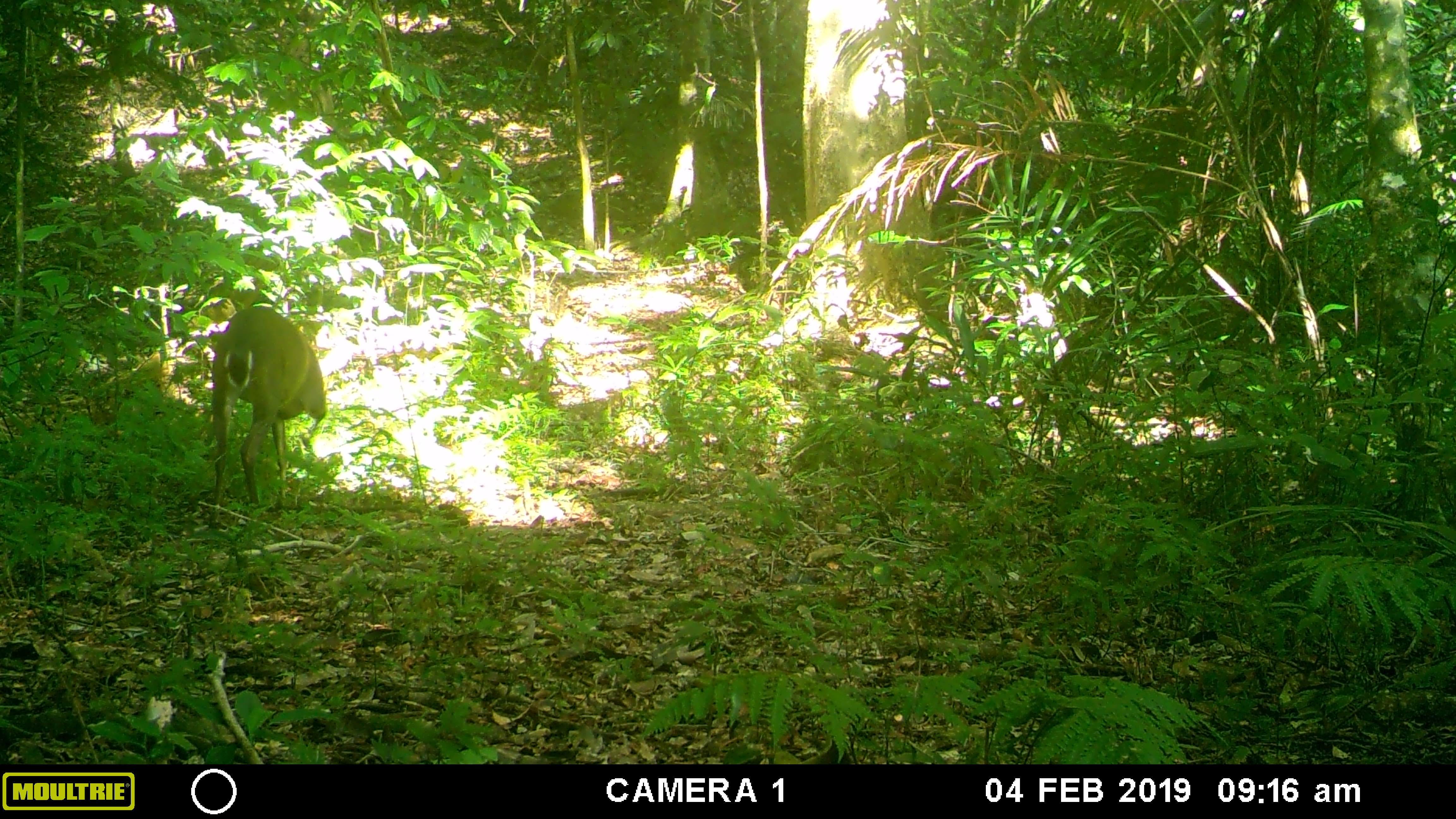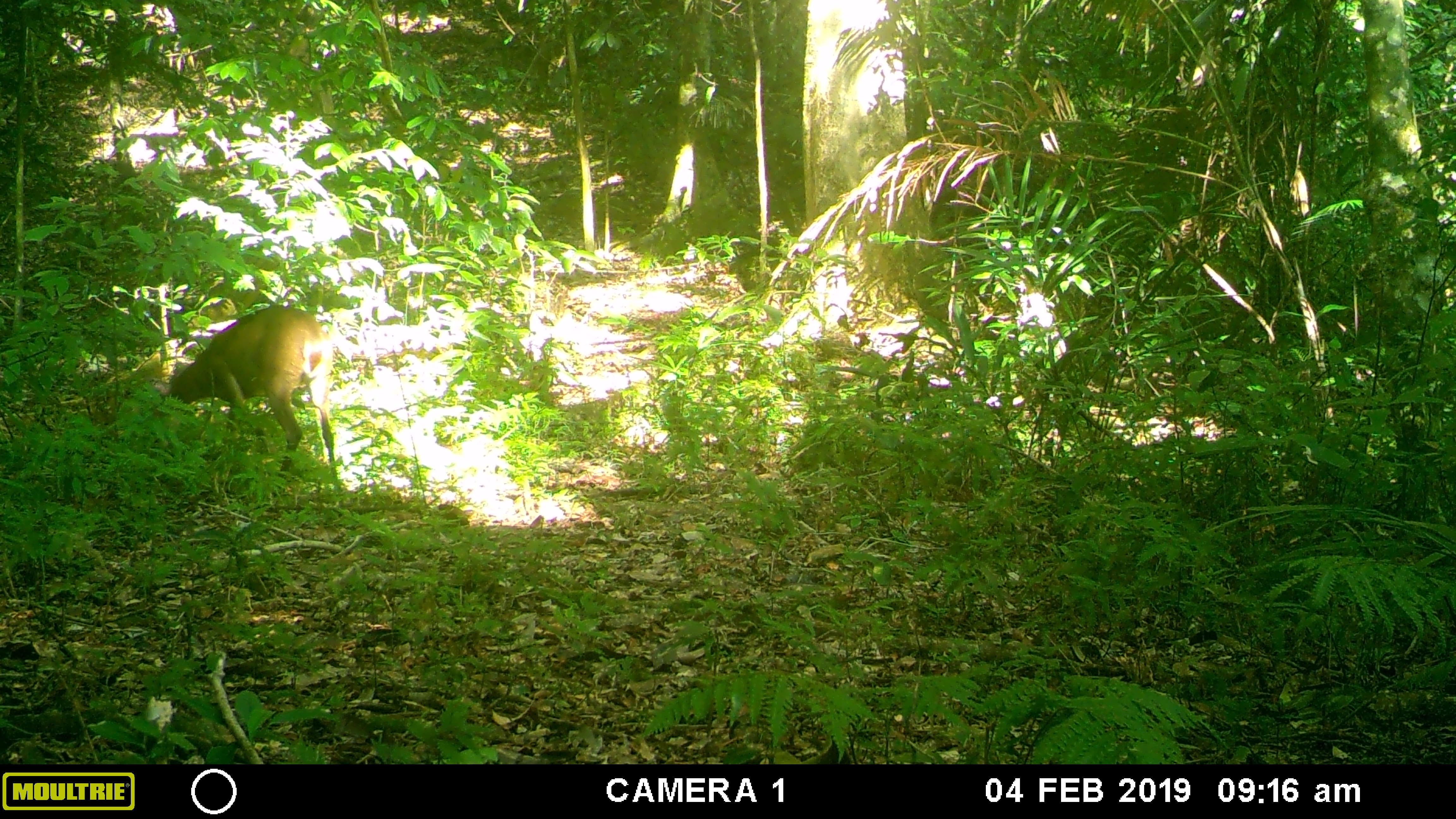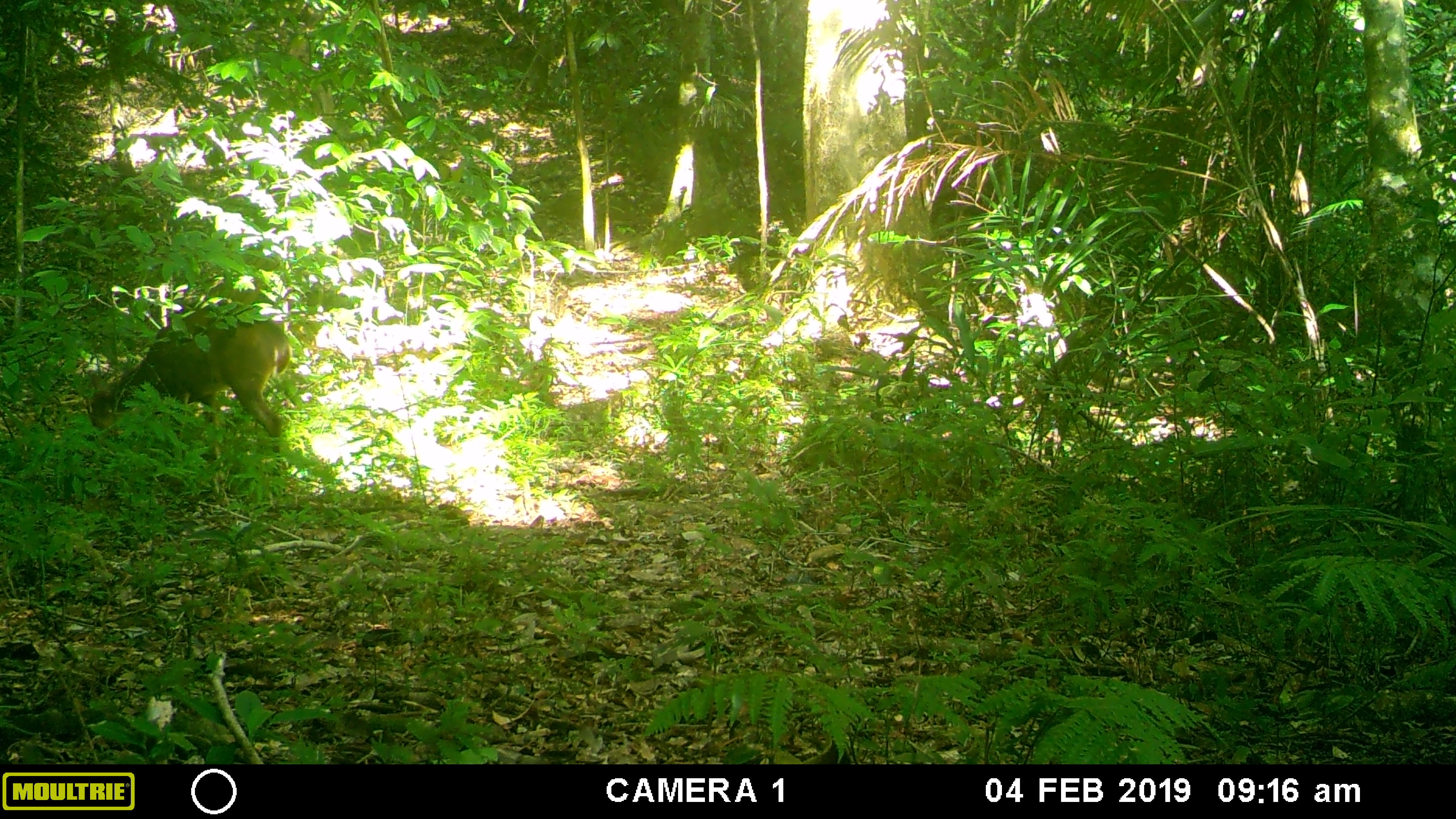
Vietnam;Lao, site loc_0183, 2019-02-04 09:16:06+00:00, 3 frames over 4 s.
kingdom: Animalia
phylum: Chordata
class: Mammalia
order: Artiodactyla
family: Cervidae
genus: Muntiacus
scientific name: Muntiacus vuquangensis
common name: large-antlered muntjac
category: large antlered muntjac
Large antlered muntjac (large-antlered muntjac) (Muntiacus vuquangensis). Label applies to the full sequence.